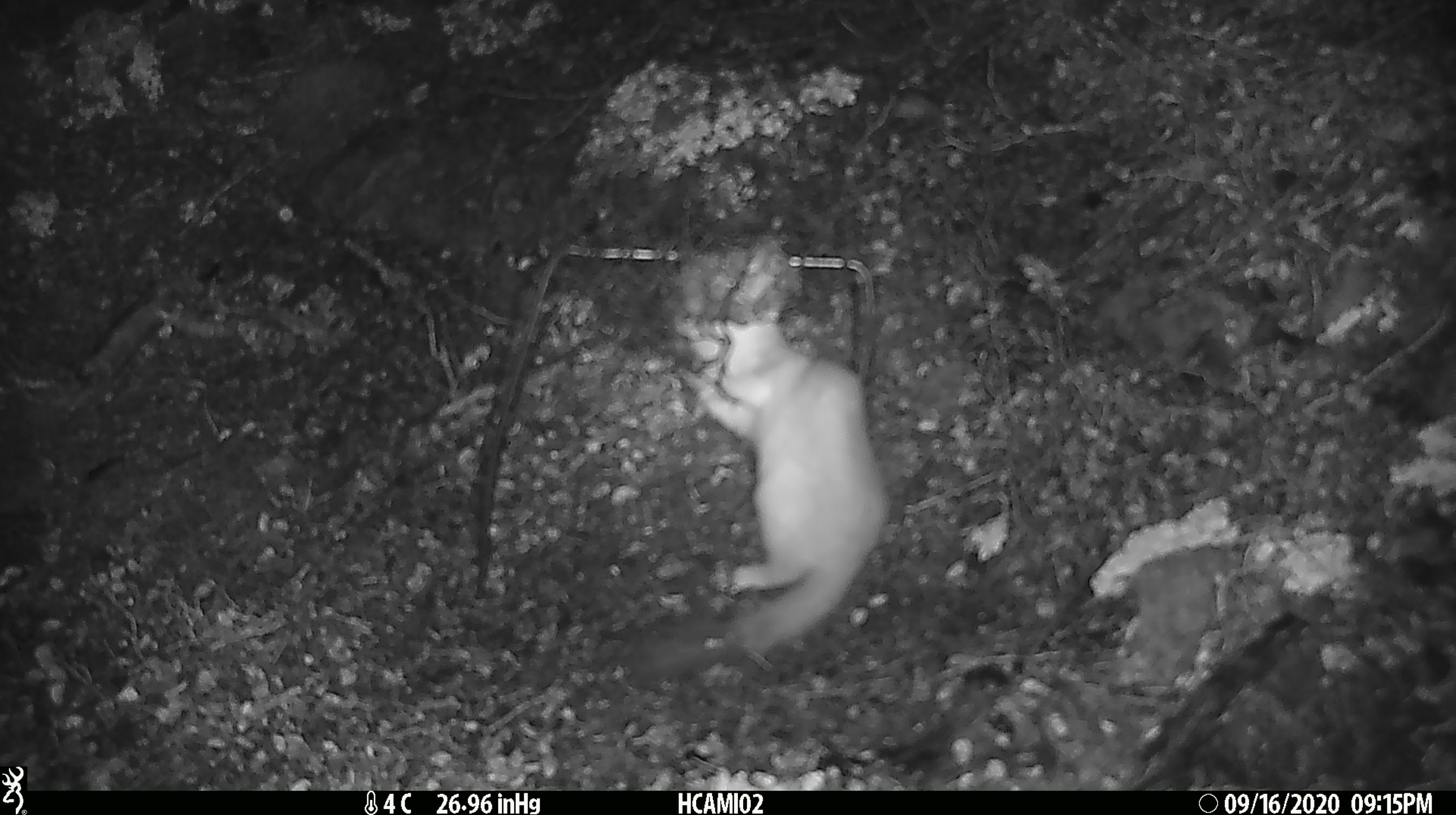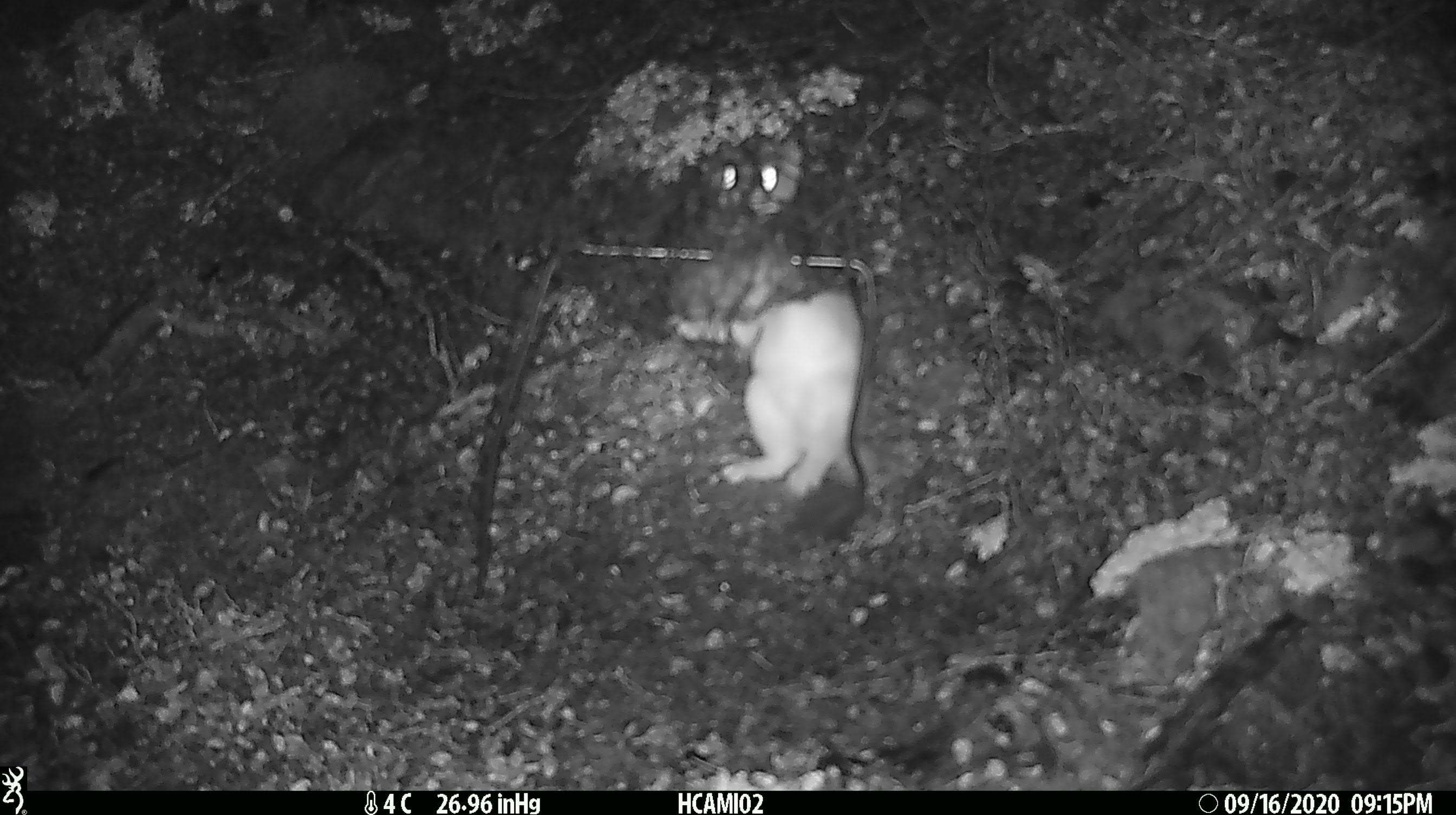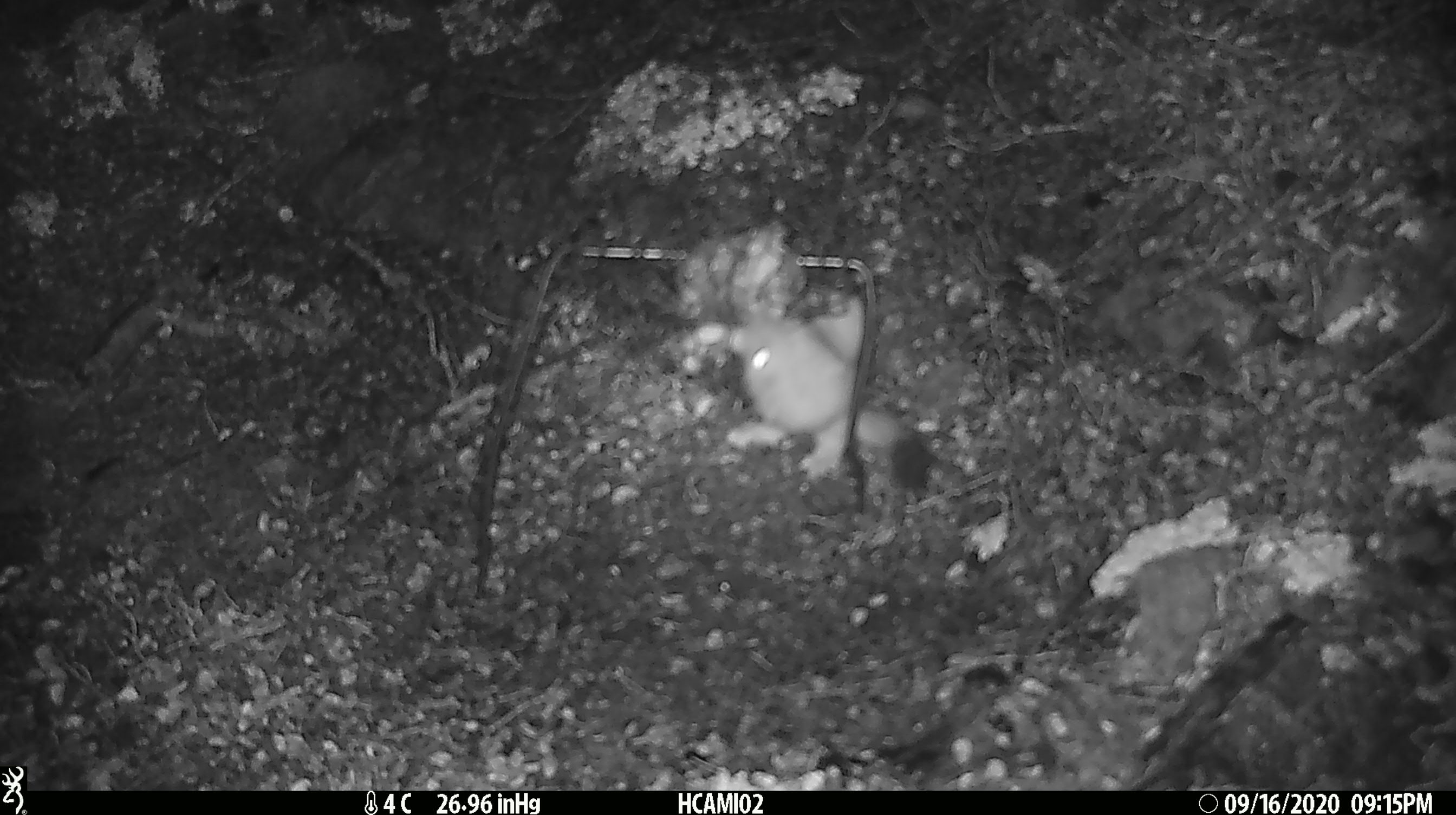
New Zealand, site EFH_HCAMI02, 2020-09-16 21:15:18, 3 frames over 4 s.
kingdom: Animalia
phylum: Chordata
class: Mammalia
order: Carnivora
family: Mustelidae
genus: Mustela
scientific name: Mustela erminea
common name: stoat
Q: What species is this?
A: Stoat (Mustela erminea).